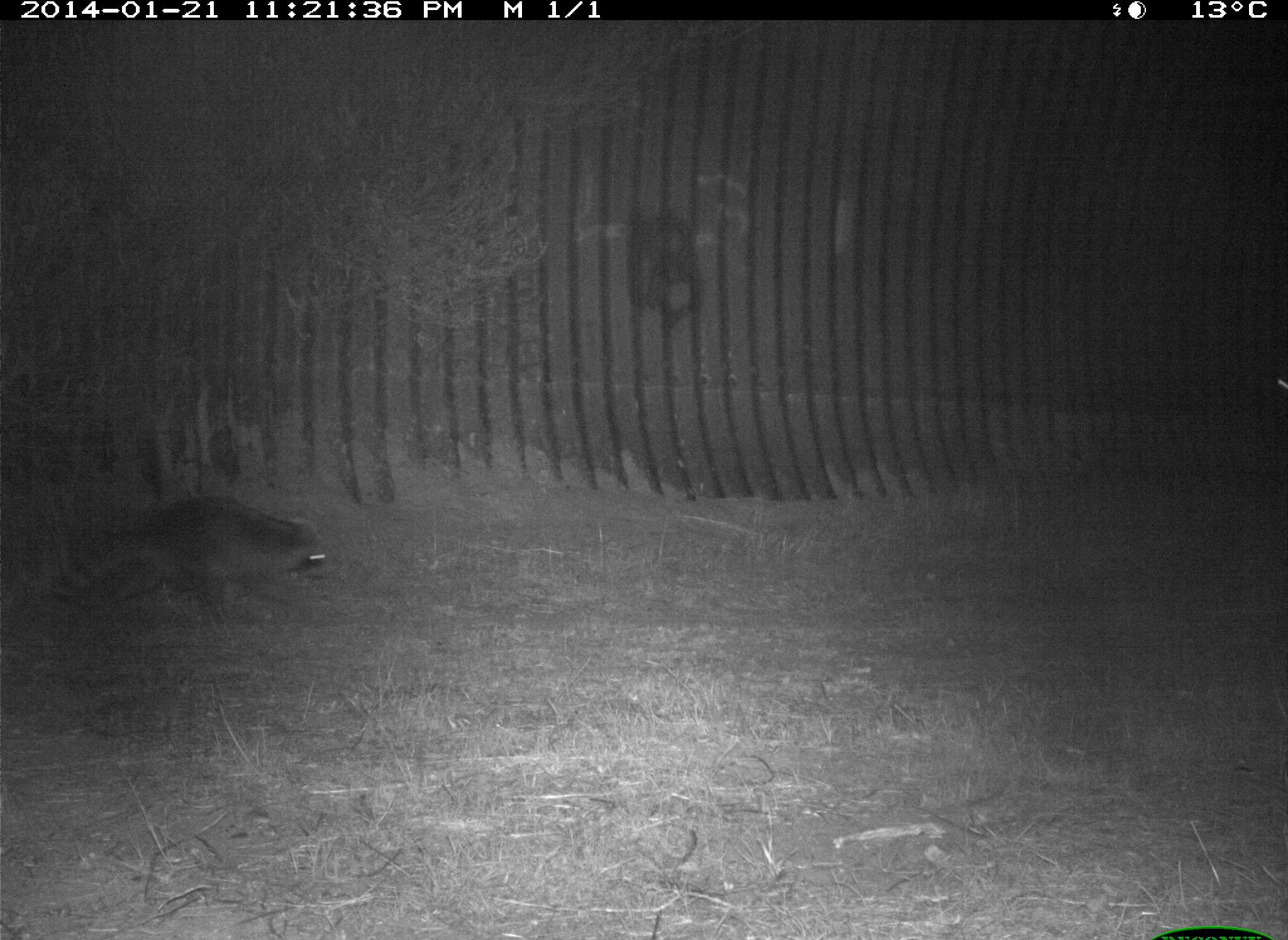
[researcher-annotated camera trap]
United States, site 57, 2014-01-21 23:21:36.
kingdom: Animalia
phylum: Chordata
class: Mammalia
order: Carnivora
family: Procyonidae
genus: Procyon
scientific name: Procyon lotor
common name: raccoon